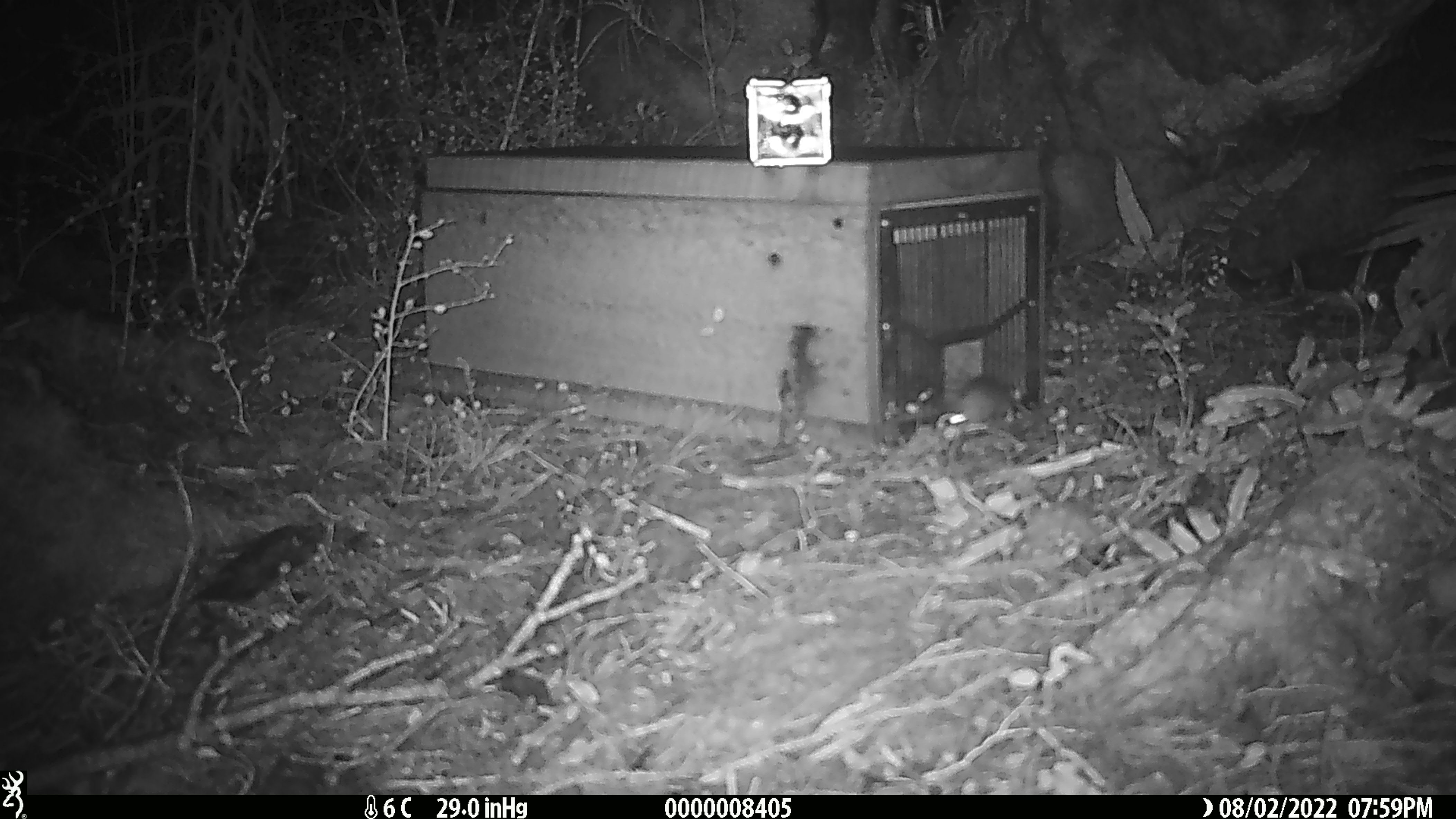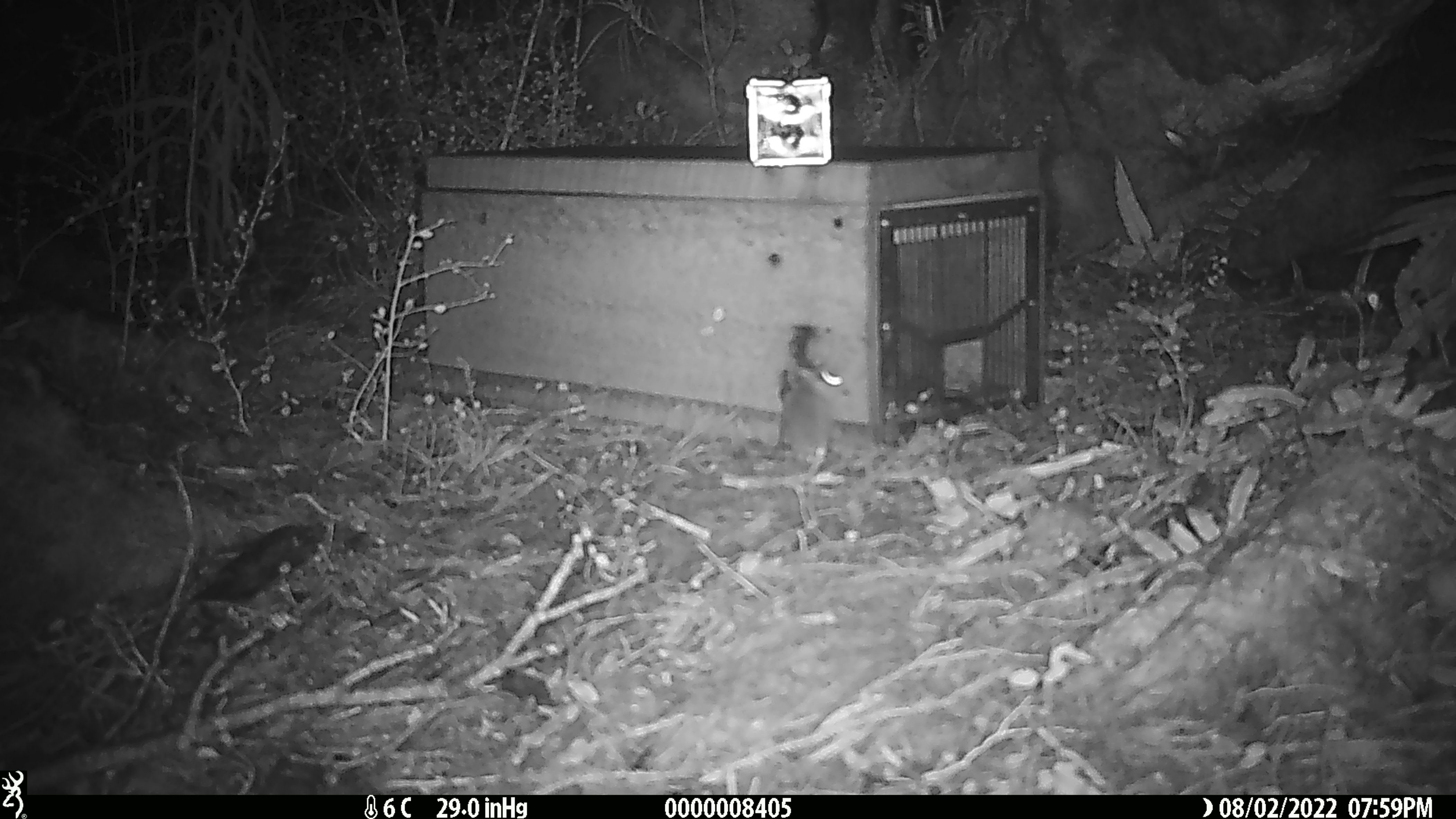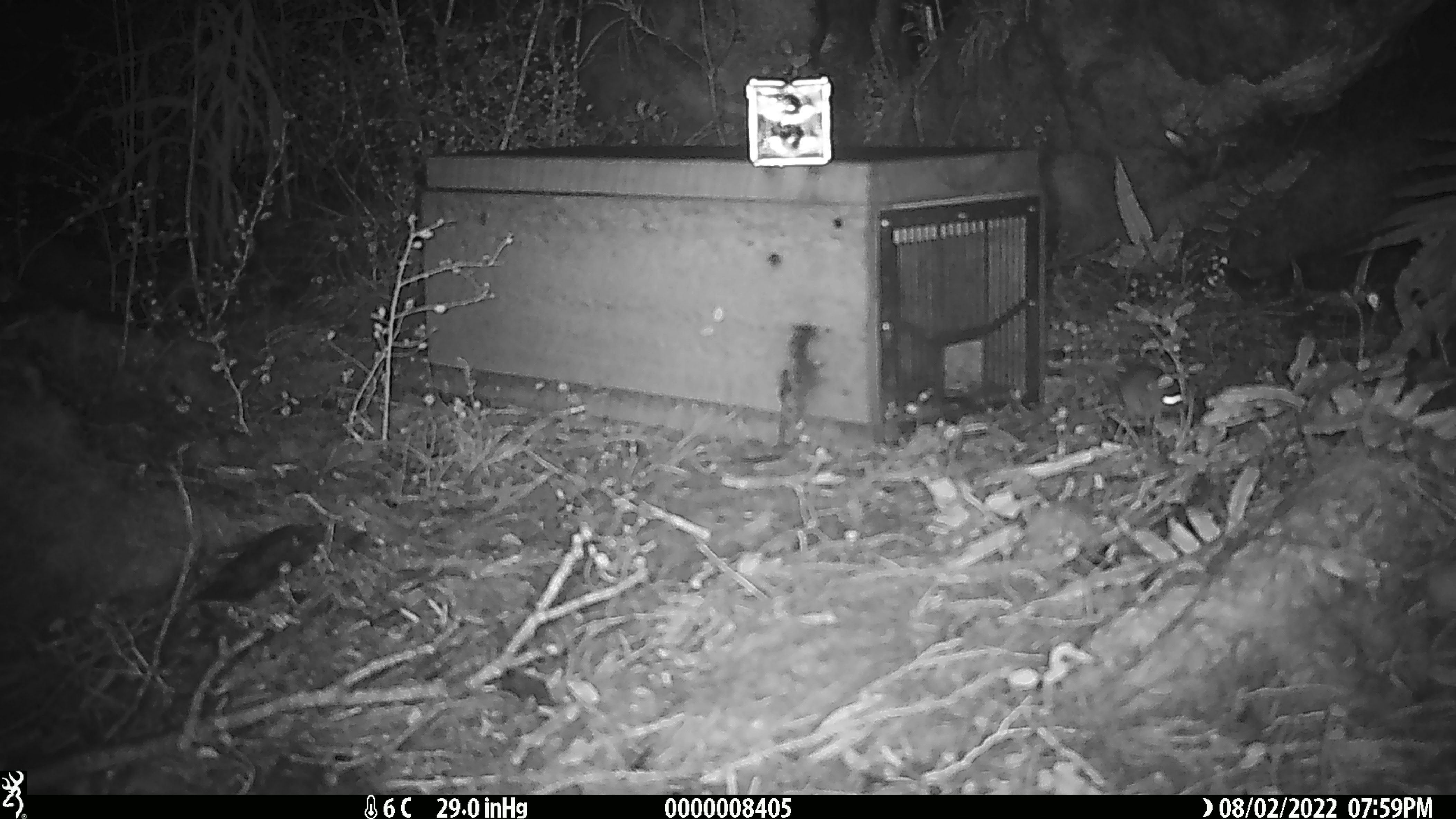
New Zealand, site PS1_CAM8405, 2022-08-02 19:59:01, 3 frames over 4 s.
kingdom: Animalia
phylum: Chordata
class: Mammalia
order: Rodentia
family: Muridae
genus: Mus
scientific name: Mus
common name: mouse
Mouse (Mus).